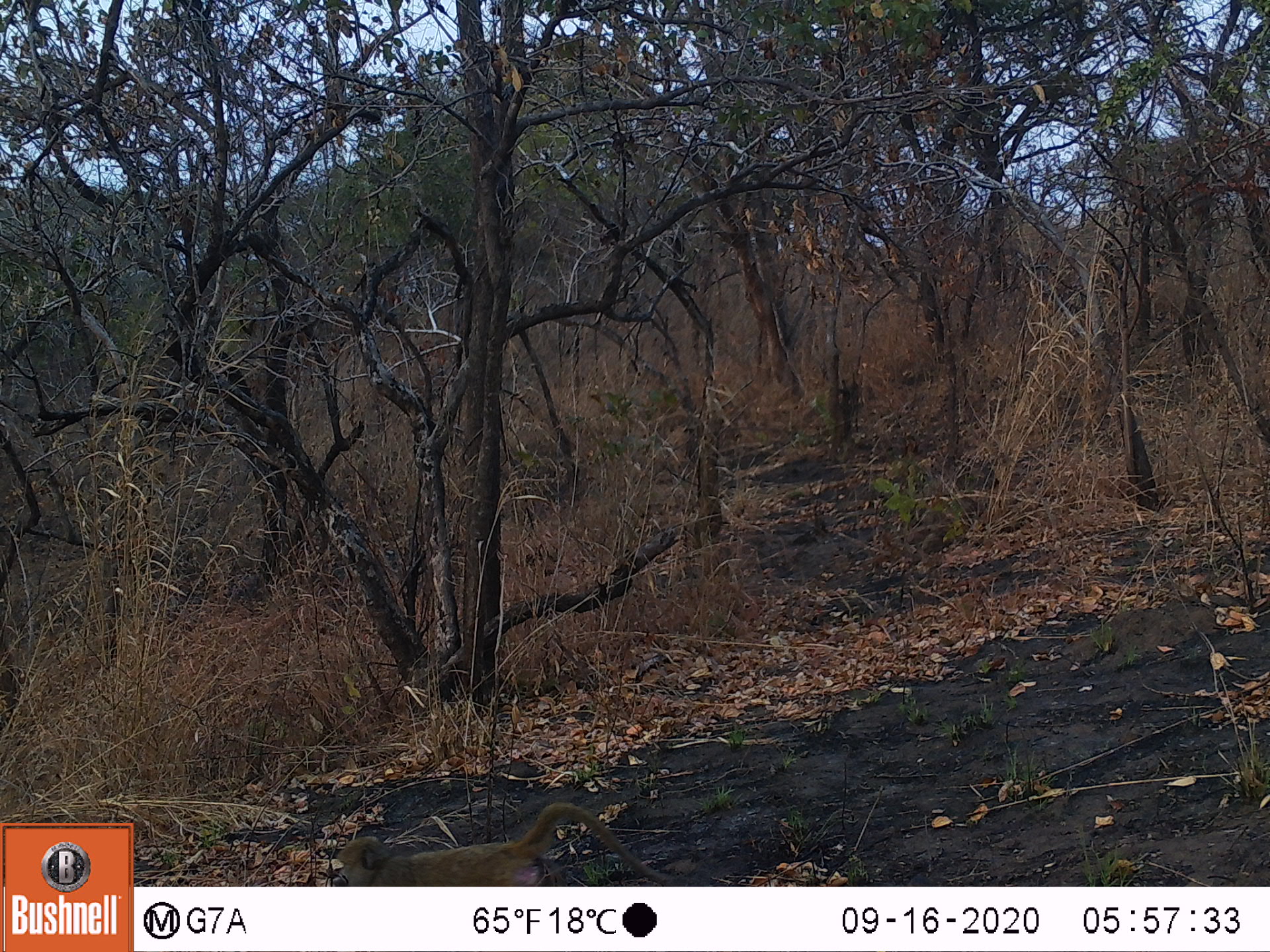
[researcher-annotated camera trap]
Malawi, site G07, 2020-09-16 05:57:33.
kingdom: Animalia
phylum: Chordata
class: Mammalia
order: Primates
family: Cercopithecidae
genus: Papio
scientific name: Papio cynocephalus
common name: yellow baboon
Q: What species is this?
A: Yellow baboon (Papio cynocephalus).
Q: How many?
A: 1.